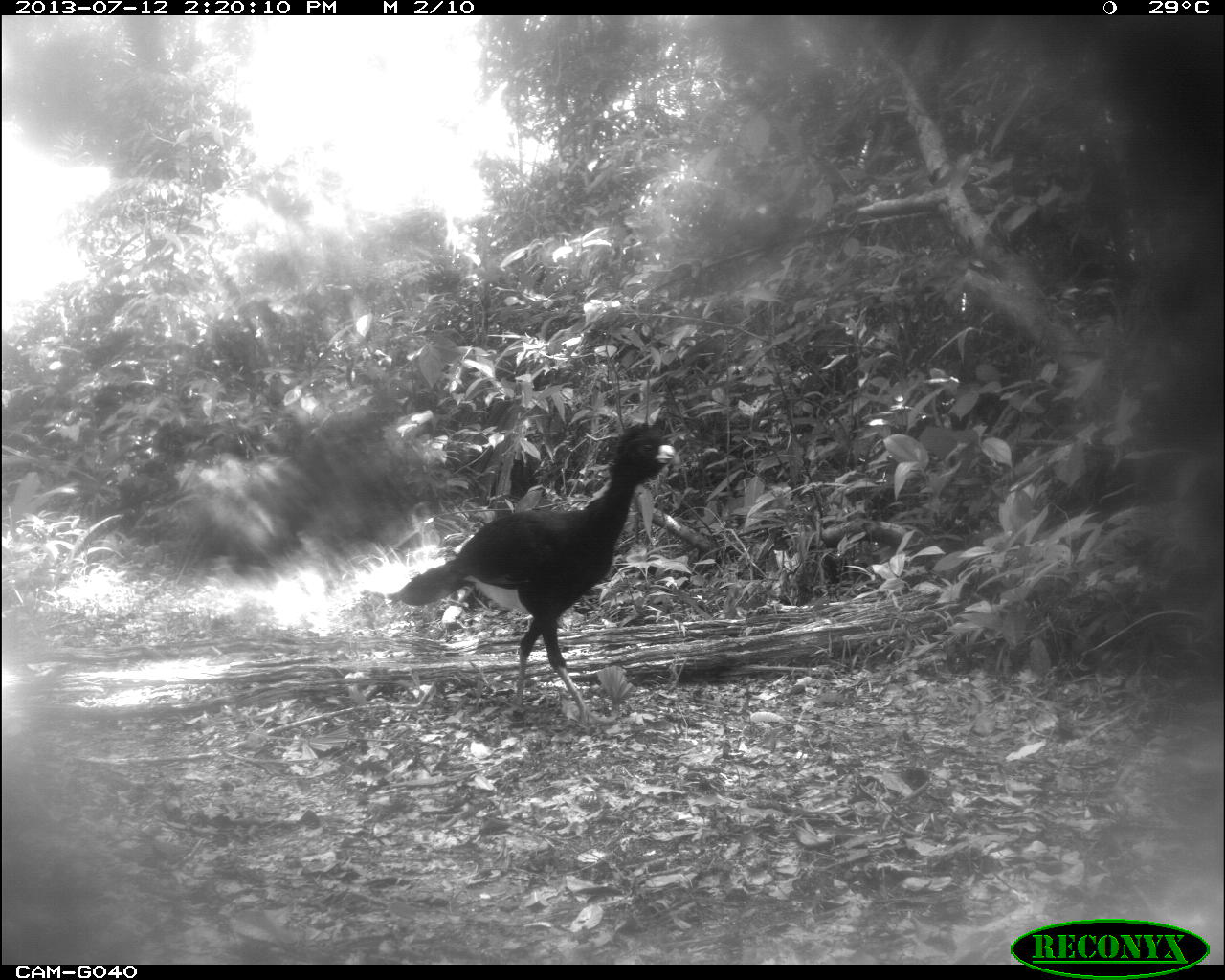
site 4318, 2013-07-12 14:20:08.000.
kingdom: Animalia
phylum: Chordata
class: Aves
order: Galliformes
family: Cracidae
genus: Crax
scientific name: Crax rubra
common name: great curassow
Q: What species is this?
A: Crax rubra (great curassow).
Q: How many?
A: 1.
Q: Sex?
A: Male.